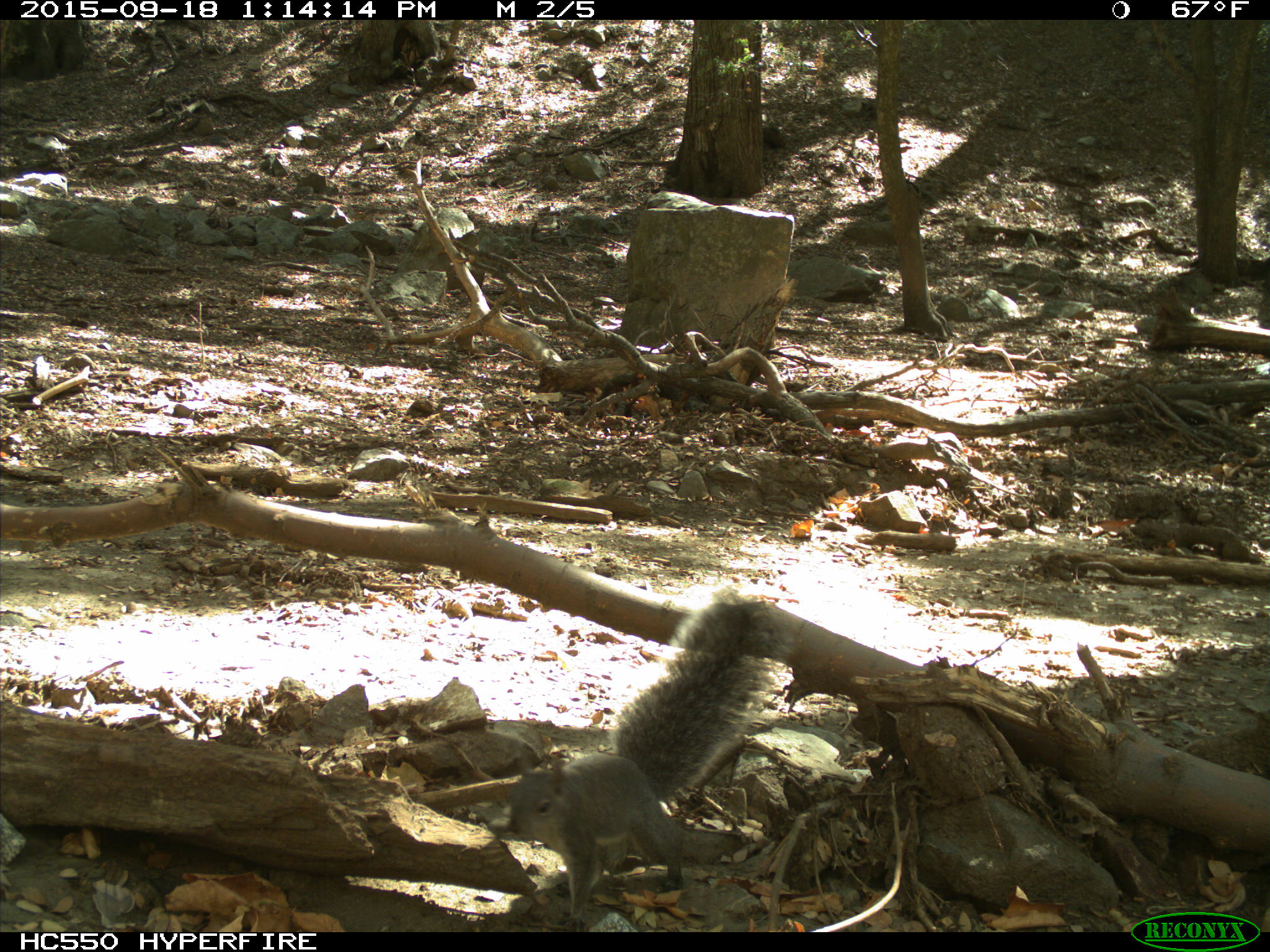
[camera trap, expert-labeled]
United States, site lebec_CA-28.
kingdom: Animalia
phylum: Chordata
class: Mammalia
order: Rodentia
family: Sciuridae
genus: Sciurus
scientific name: Sciurus carolinensis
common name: eastern gray squirrel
Sciurus carolinensis (eastern gray squirrel).